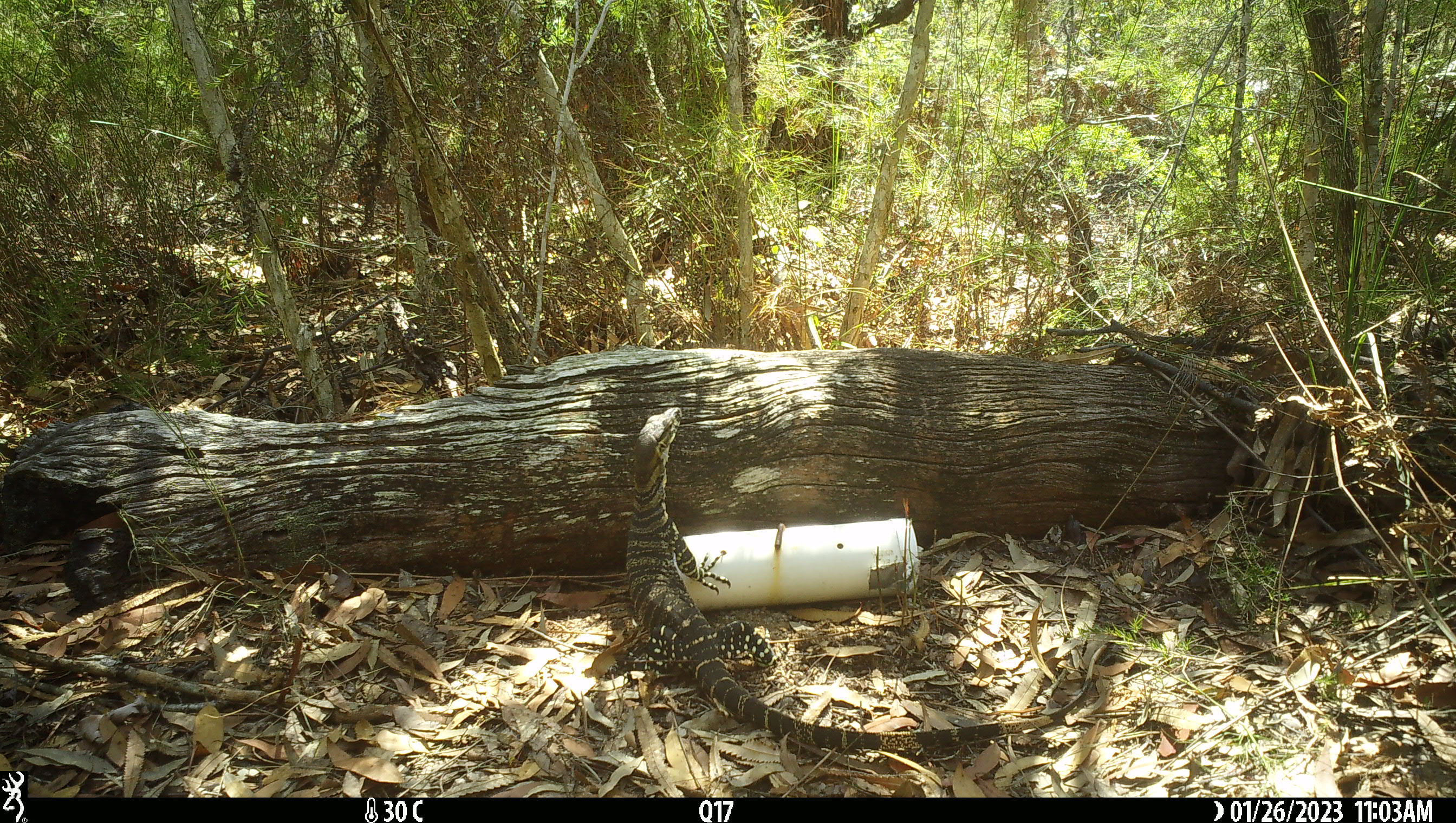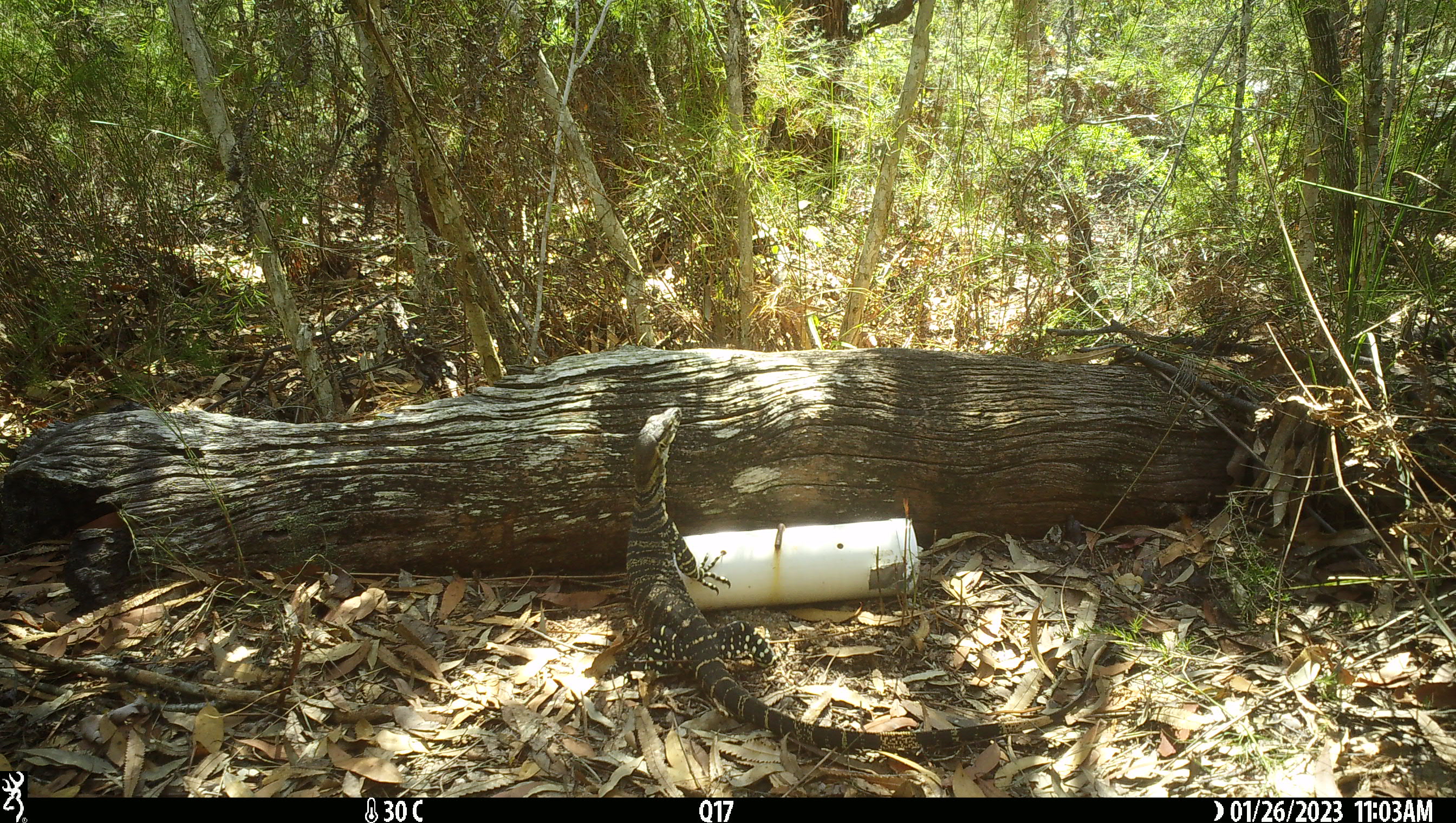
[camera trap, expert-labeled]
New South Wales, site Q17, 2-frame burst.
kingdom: Animalia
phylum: Chordata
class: Reptilia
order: Squamata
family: Varanidae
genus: Varanus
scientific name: Varanus varius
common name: lace monitor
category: goanna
Goanna (lace monitor) (Varanus varius).